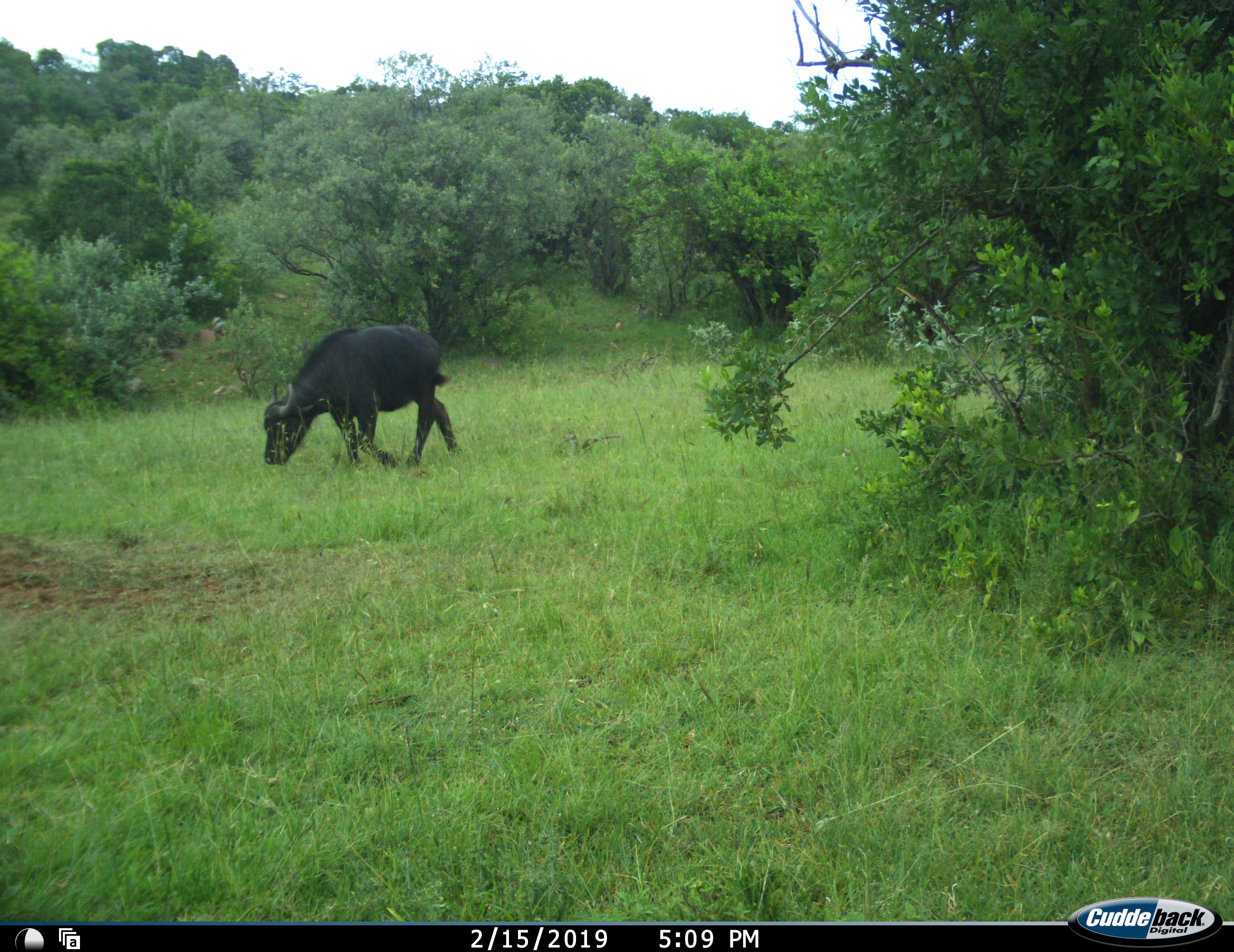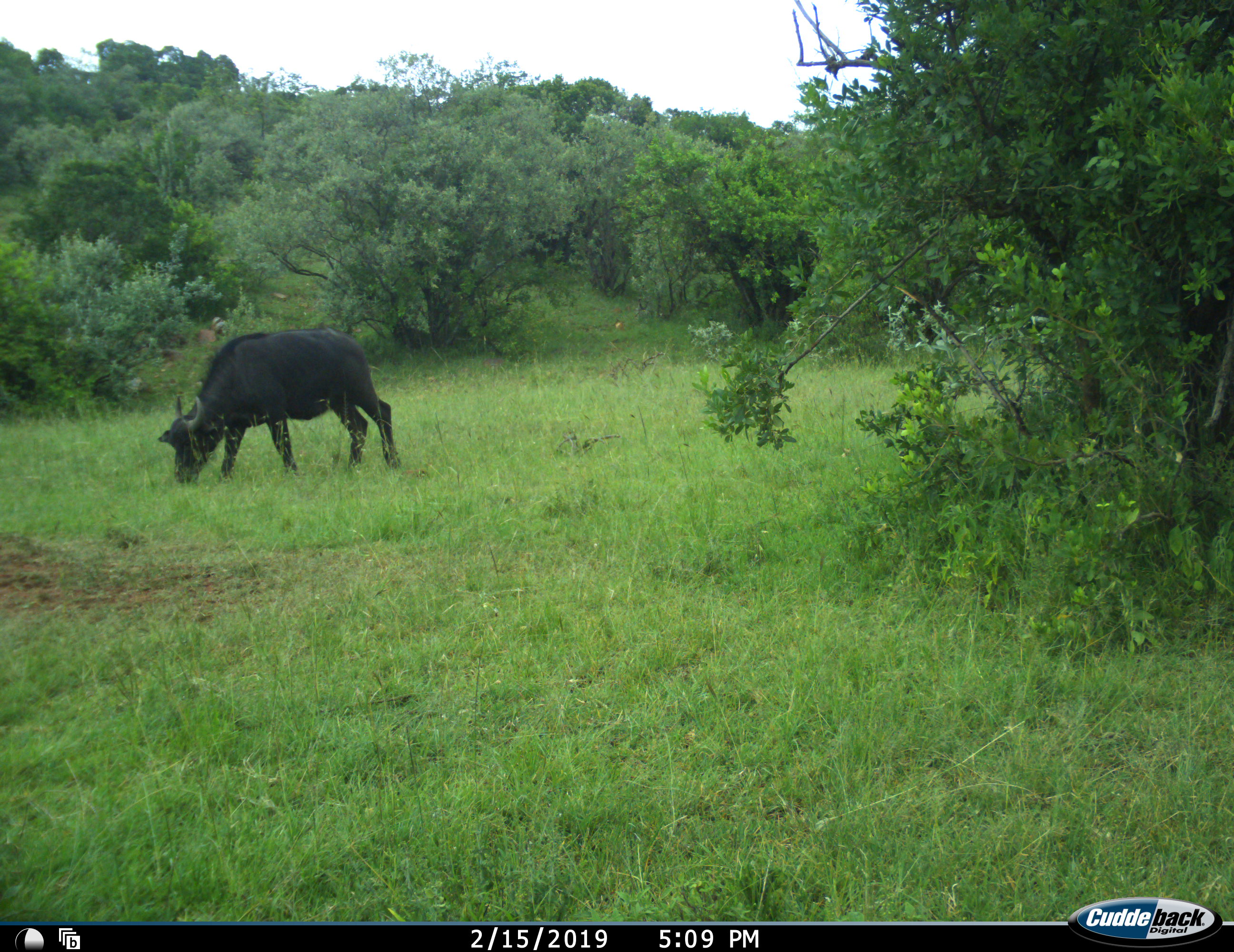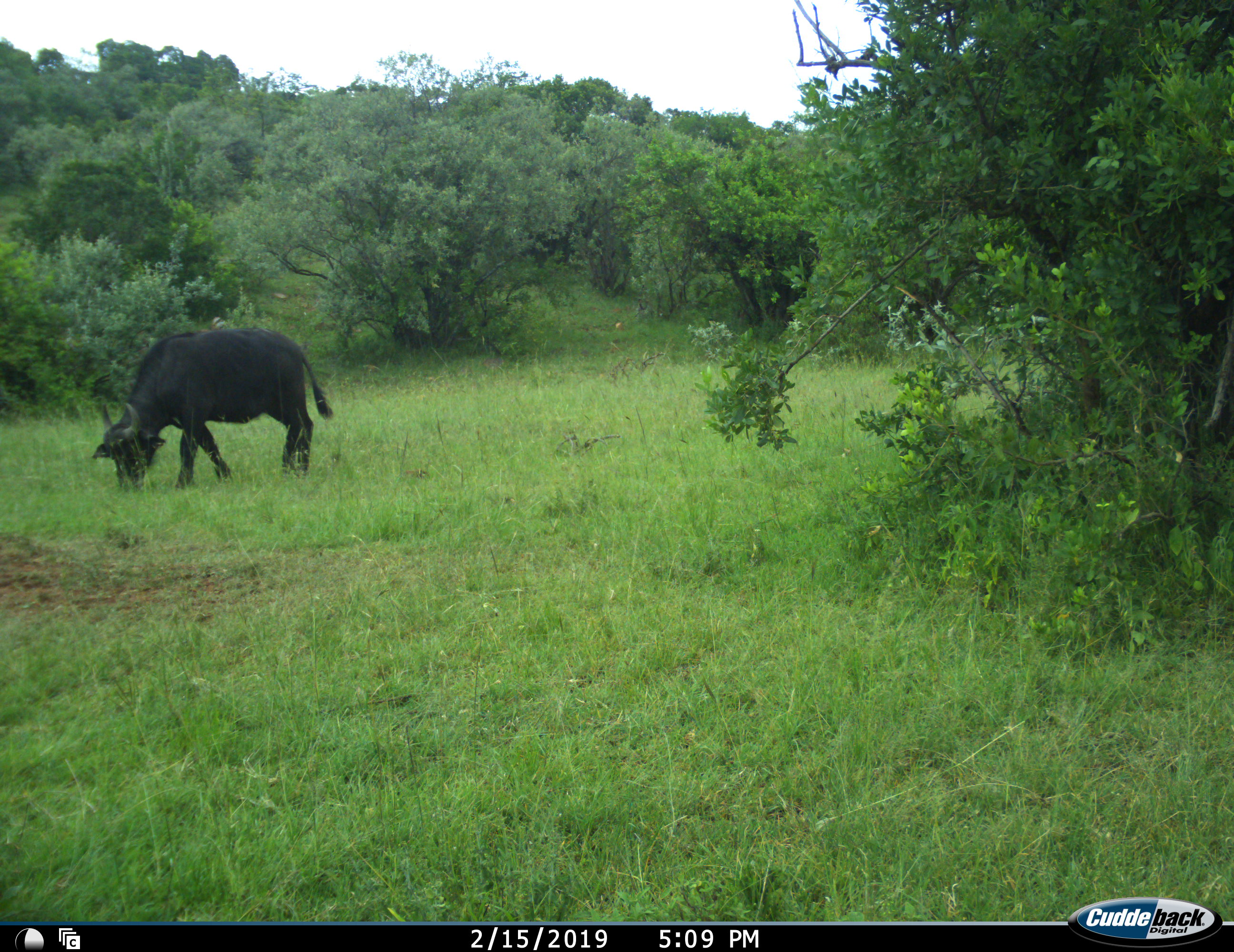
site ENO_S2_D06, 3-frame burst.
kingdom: Animalia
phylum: Chordata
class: Mammalia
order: Artiodactyla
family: Bovidae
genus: Syncerus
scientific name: Syncerus caffer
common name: african buffalo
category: buffalo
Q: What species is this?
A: Buffalo (african buffalo) (Syncerus caffer).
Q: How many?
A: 1.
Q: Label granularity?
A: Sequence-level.